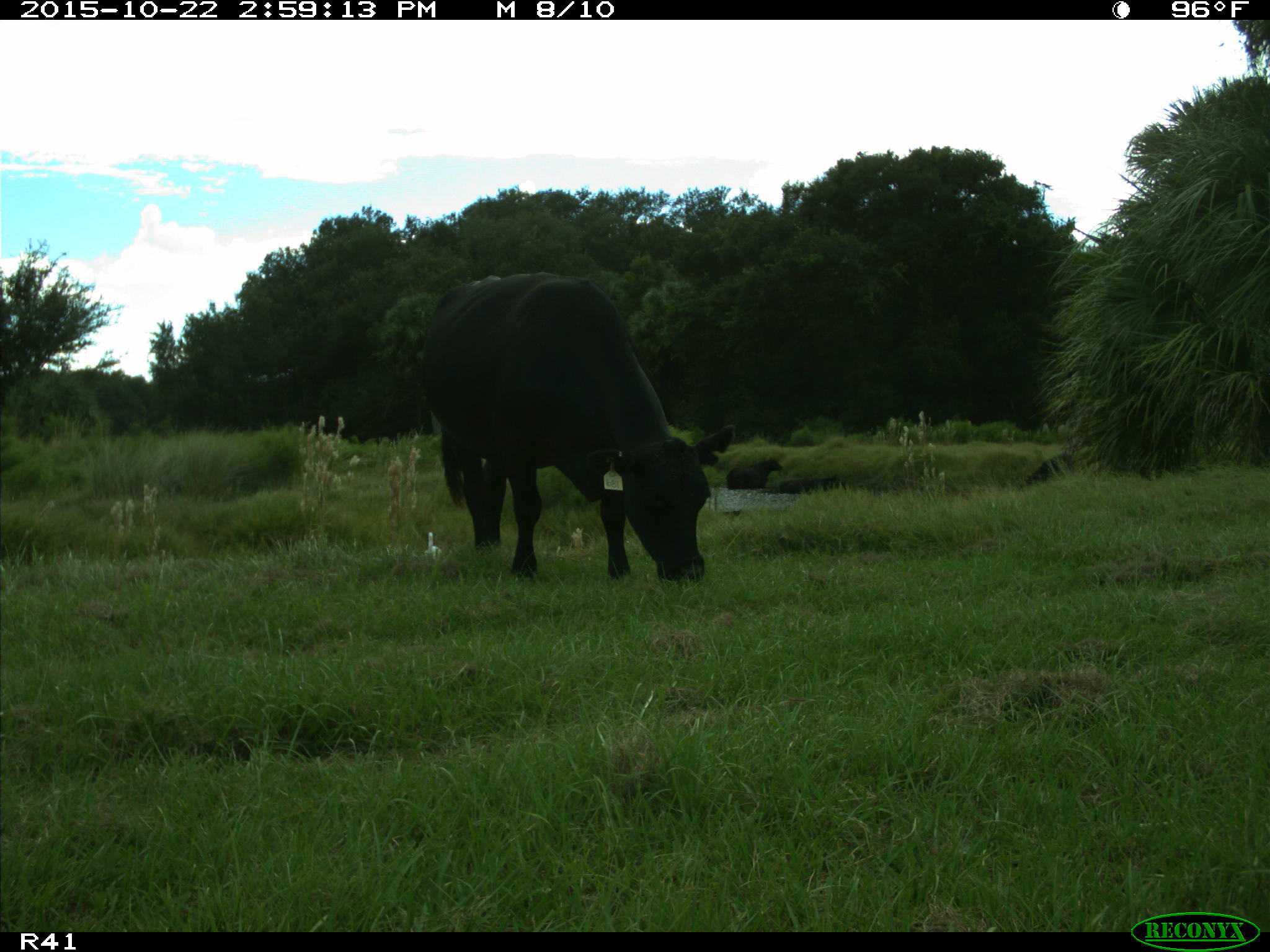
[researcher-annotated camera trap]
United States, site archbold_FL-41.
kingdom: Animalia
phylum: Chordata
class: Mammalia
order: Artiodactyla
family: Bovidae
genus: Bos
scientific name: Bos taurus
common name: domestic cow